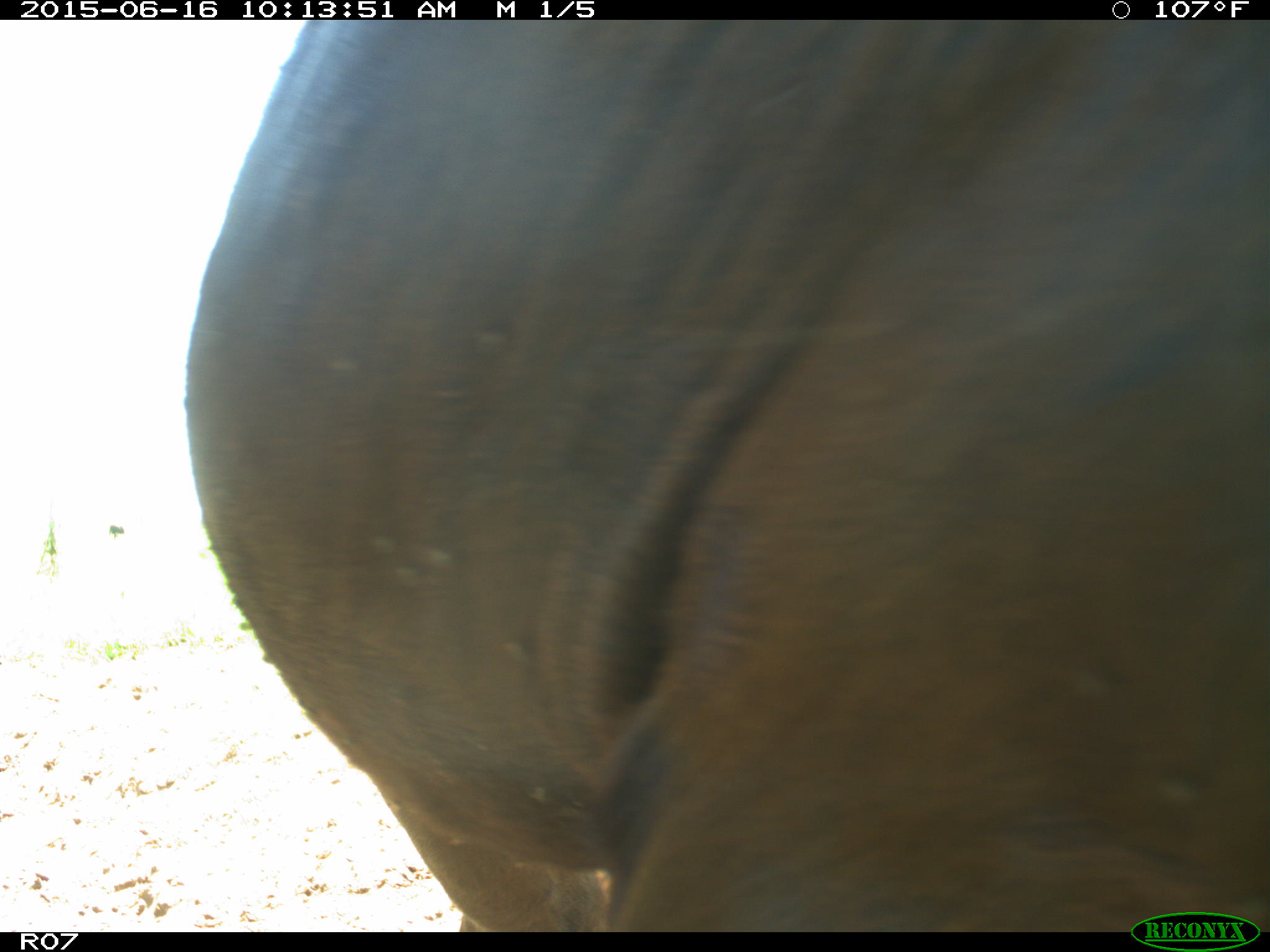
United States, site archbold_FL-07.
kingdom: Animalia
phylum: Chordata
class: Mammalia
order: Artiodactyla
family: Bovidae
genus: Bos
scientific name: Bos taurus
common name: domestic cow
Bos taurus (domestic cow).